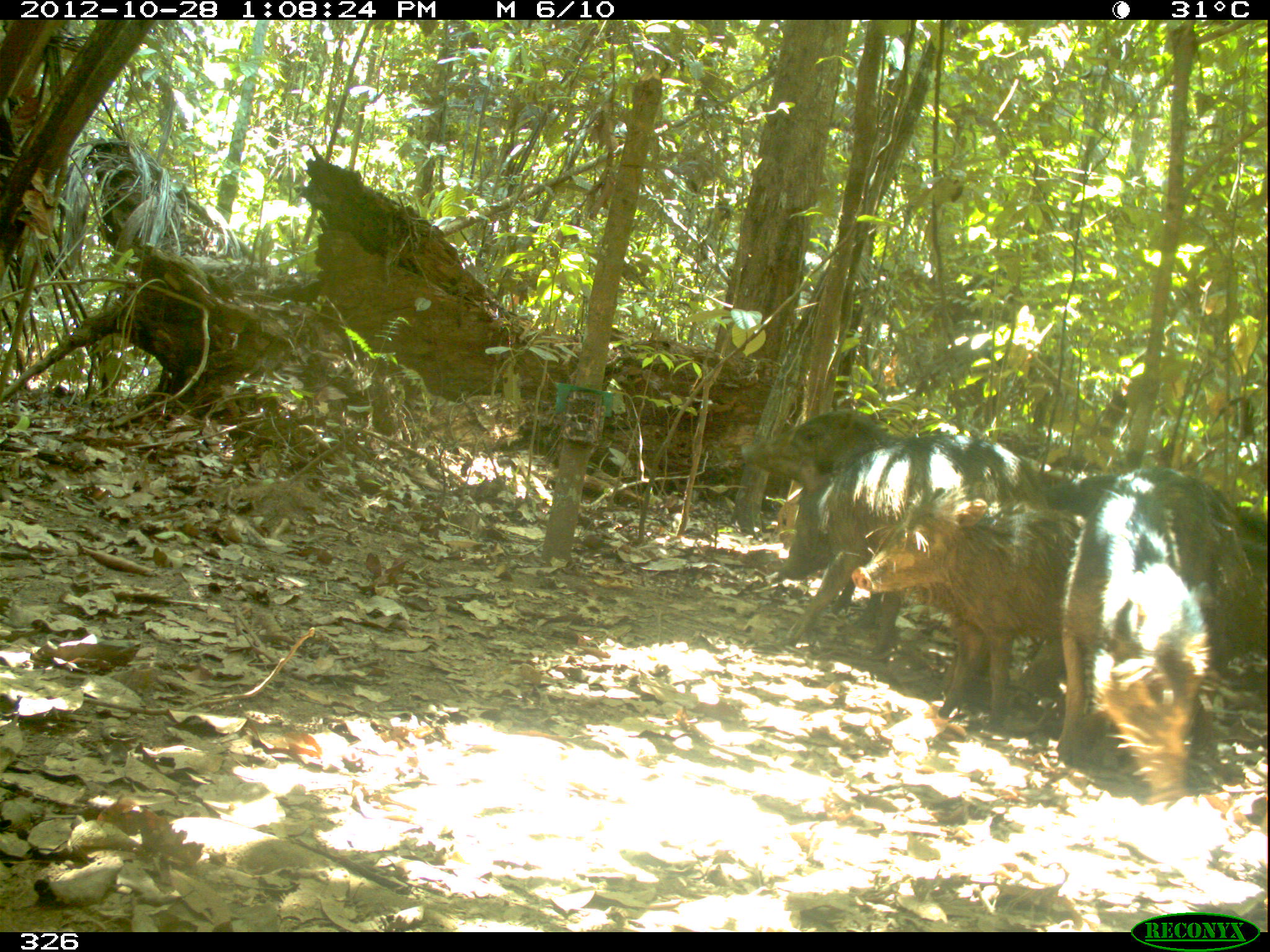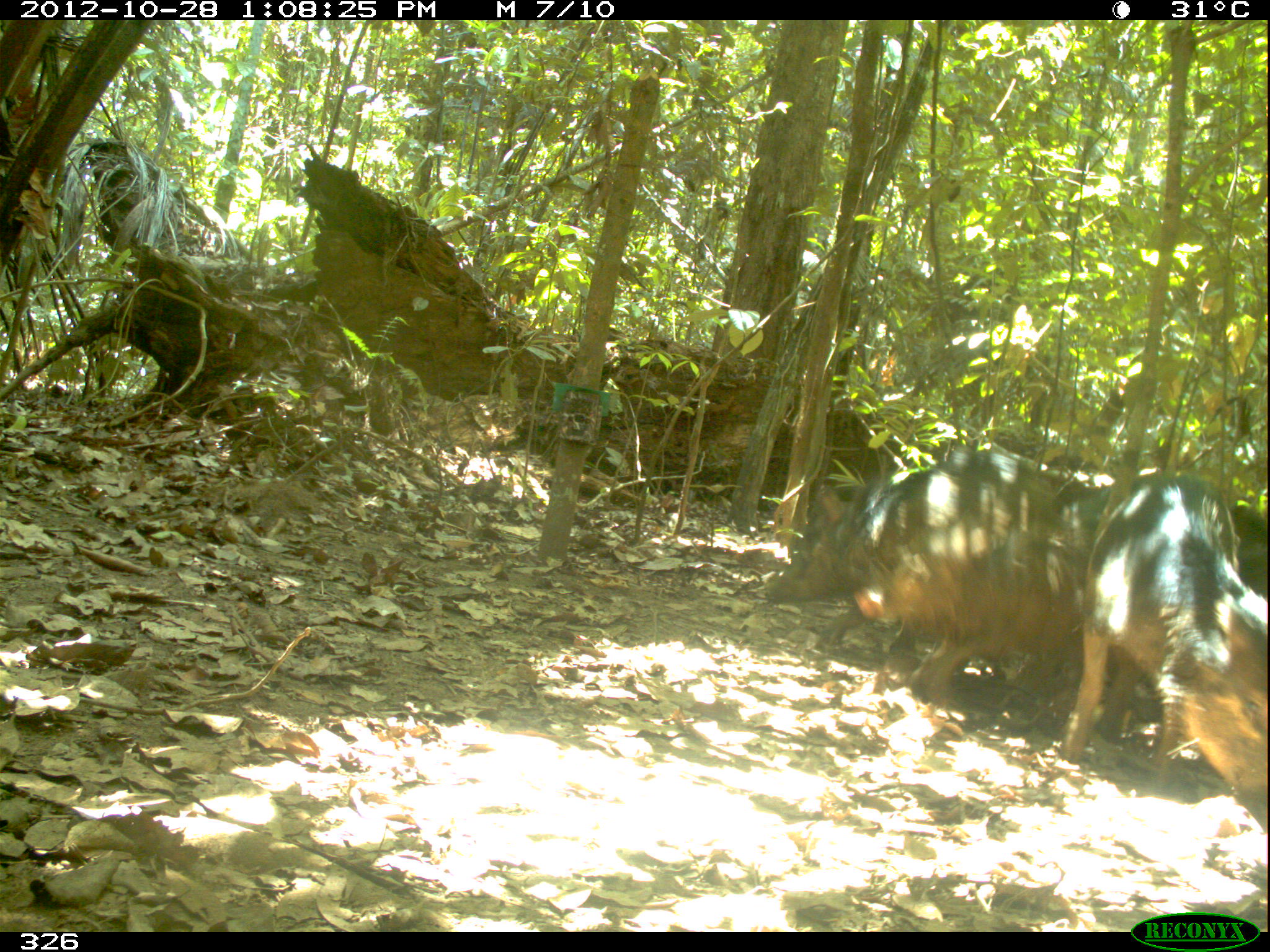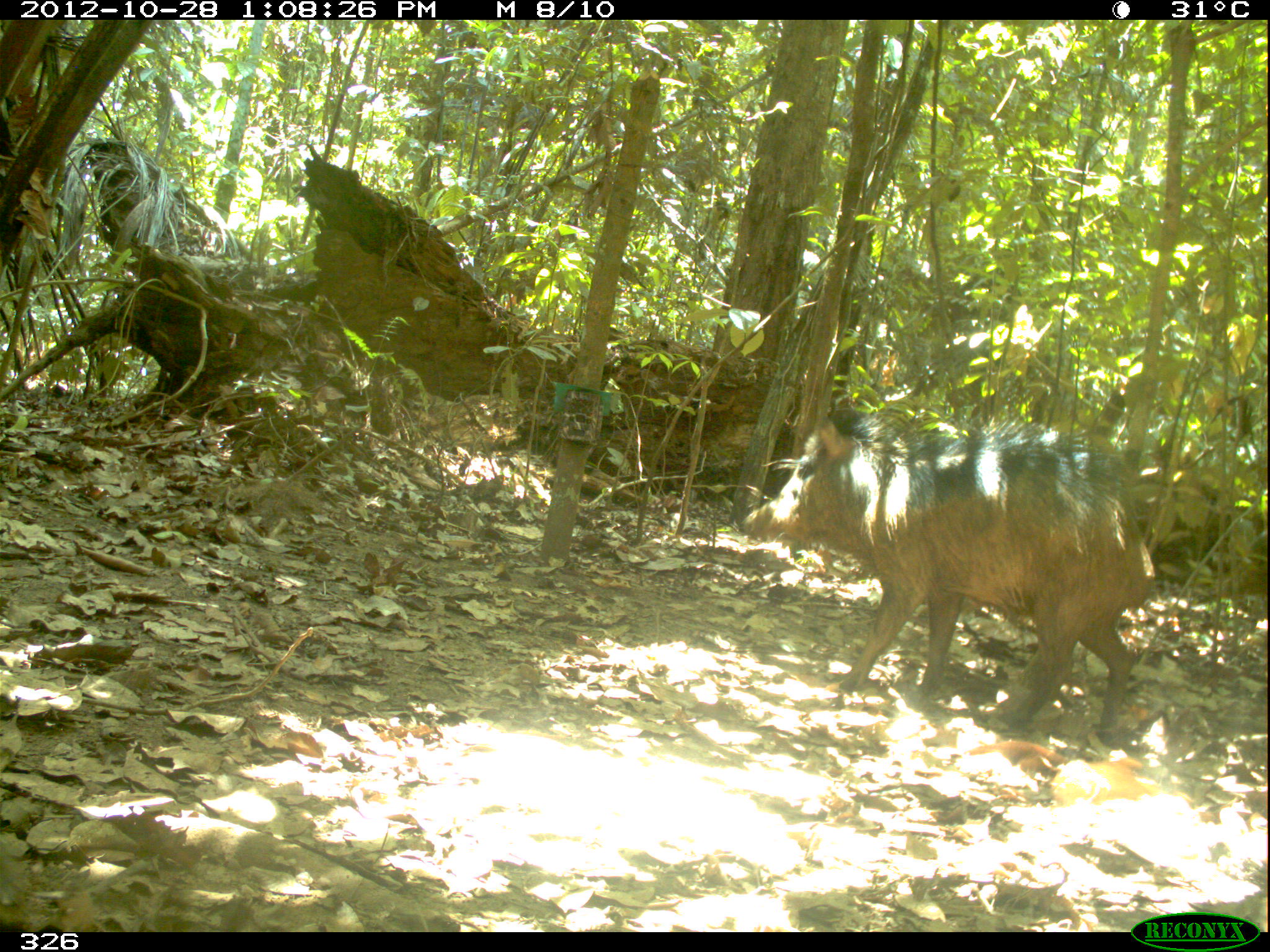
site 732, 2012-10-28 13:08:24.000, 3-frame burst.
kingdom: Animalia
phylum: Chordata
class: Mammalia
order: Artiodactyla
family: Tayassuidae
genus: Tayassu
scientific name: Tayassu pecari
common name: white-lipped peccary